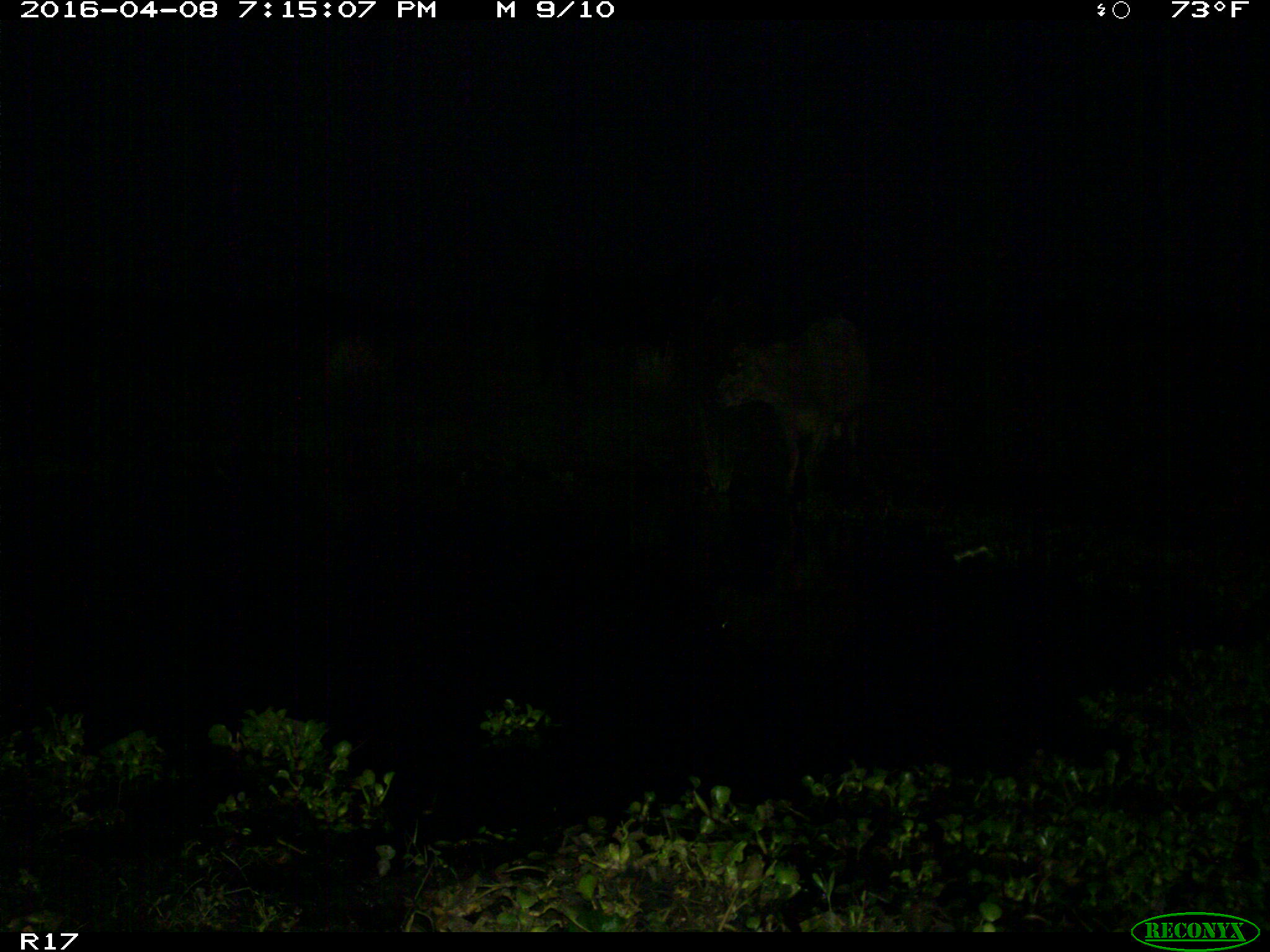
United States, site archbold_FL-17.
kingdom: Animalia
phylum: Chordata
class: Mammalia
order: Artiodactyla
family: Bovidae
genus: Bos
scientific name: Bos taurus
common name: domestic cow